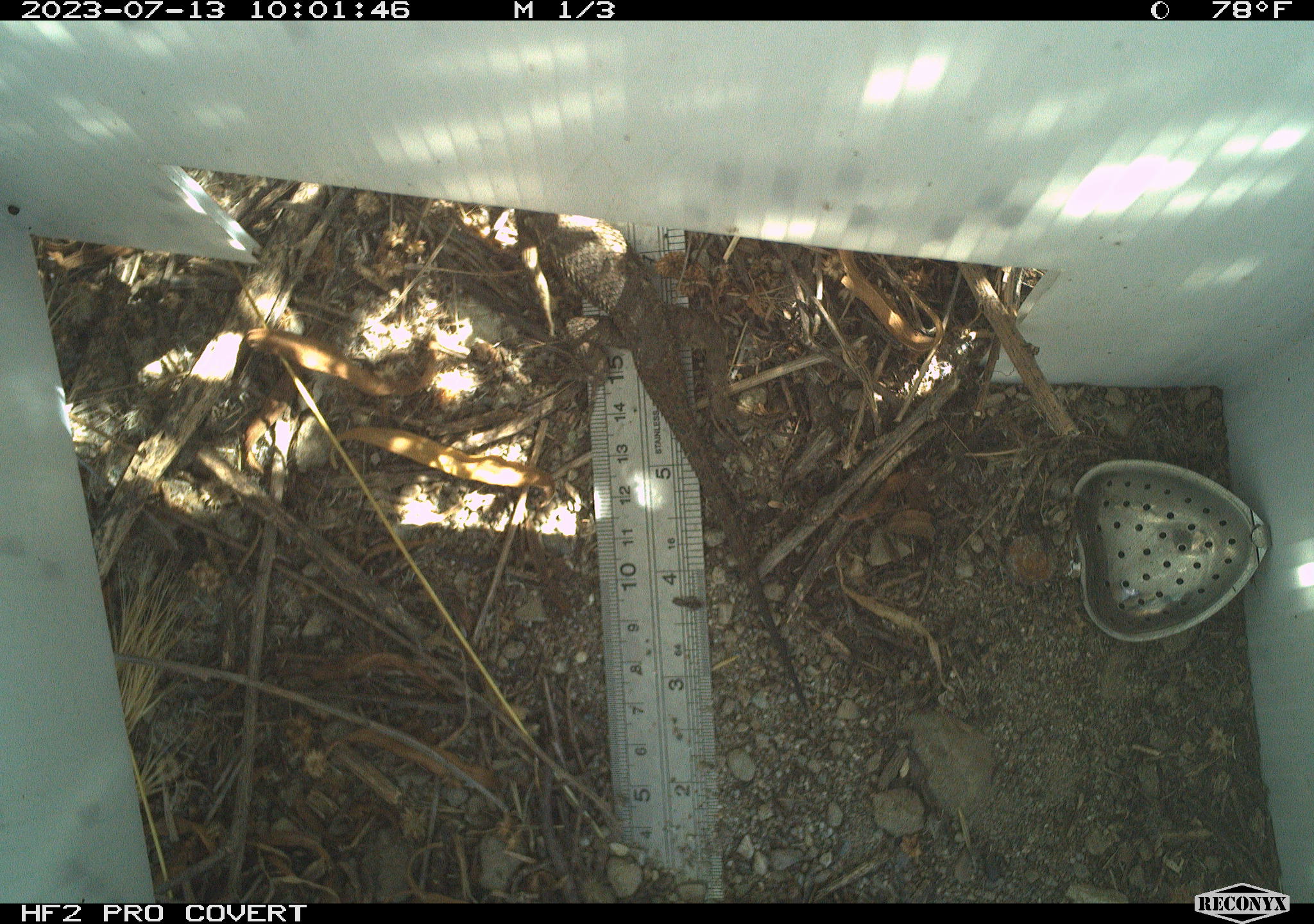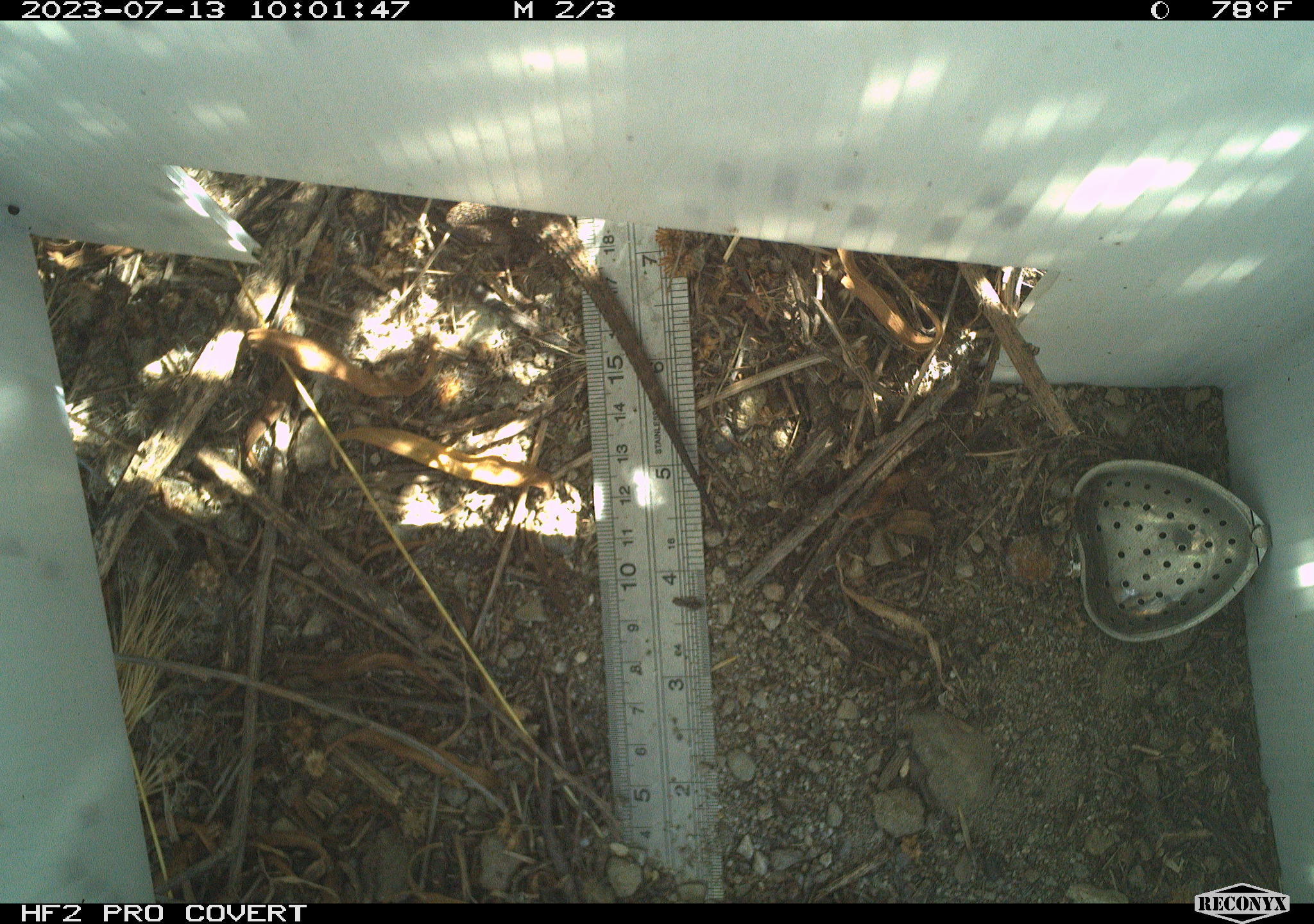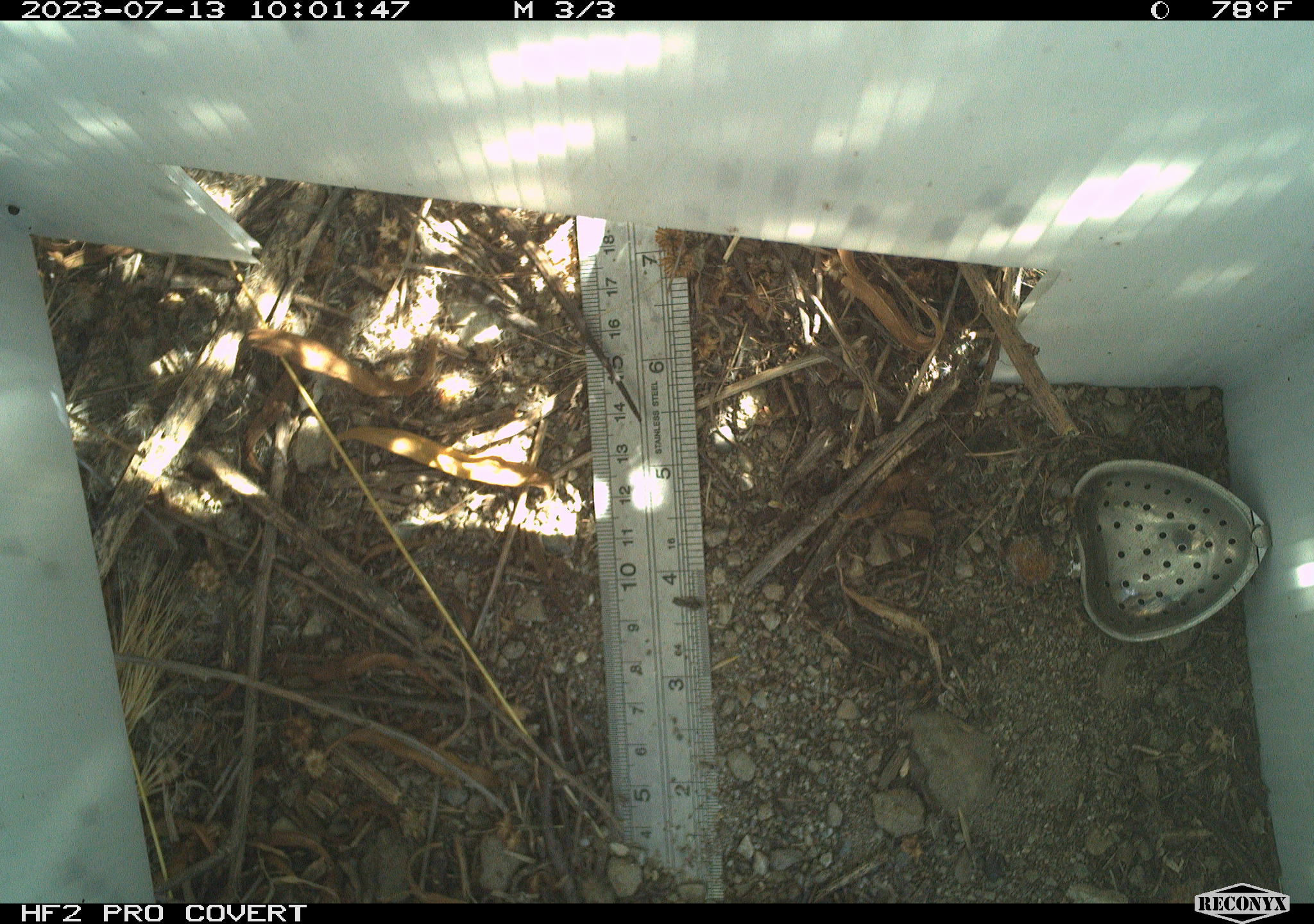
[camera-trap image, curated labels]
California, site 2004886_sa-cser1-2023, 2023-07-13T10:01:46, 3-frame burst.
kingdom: Animalia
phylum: Chordata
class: Reptilia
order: Squamata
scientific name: Squamata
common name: lizards and snakes